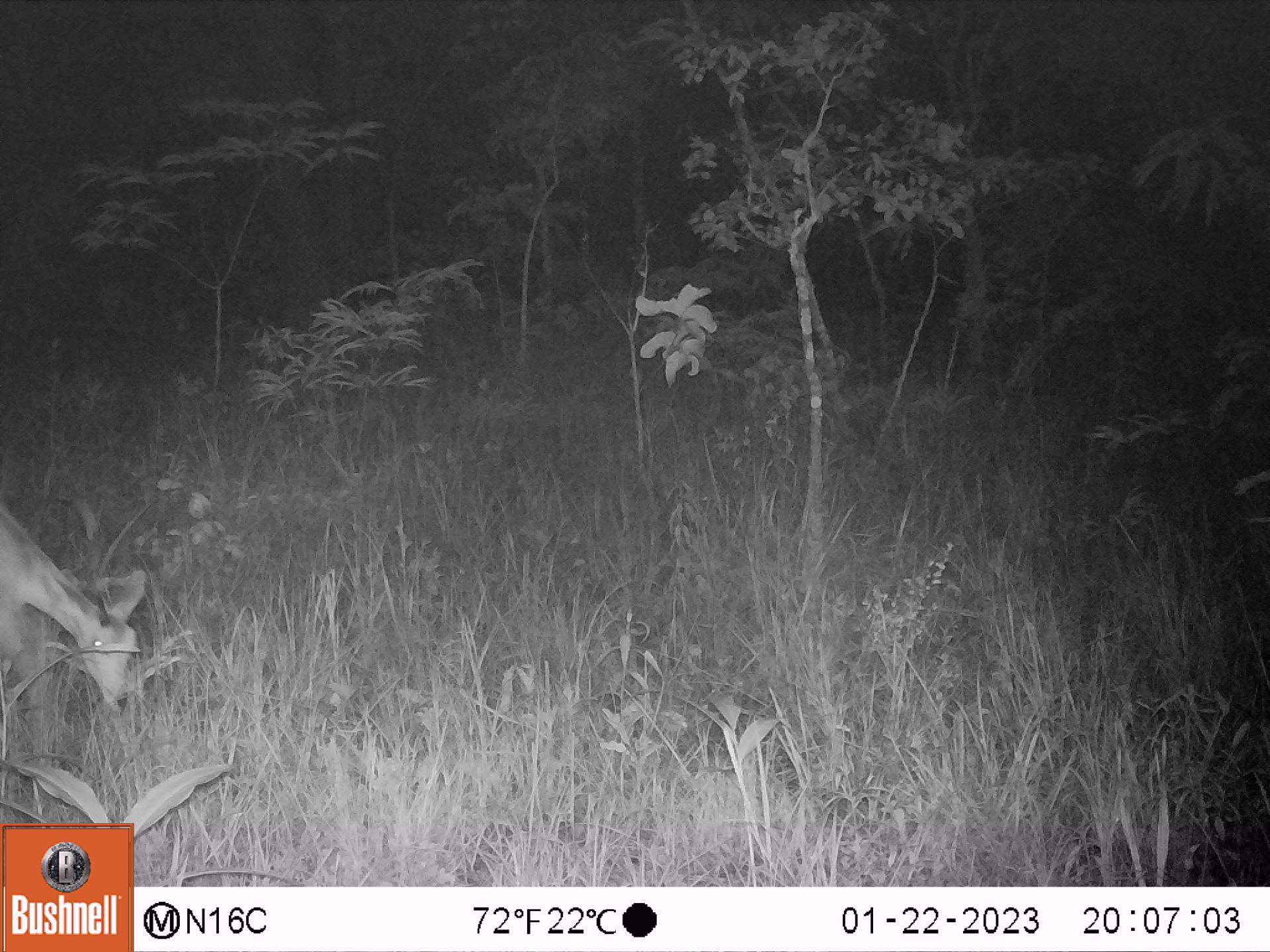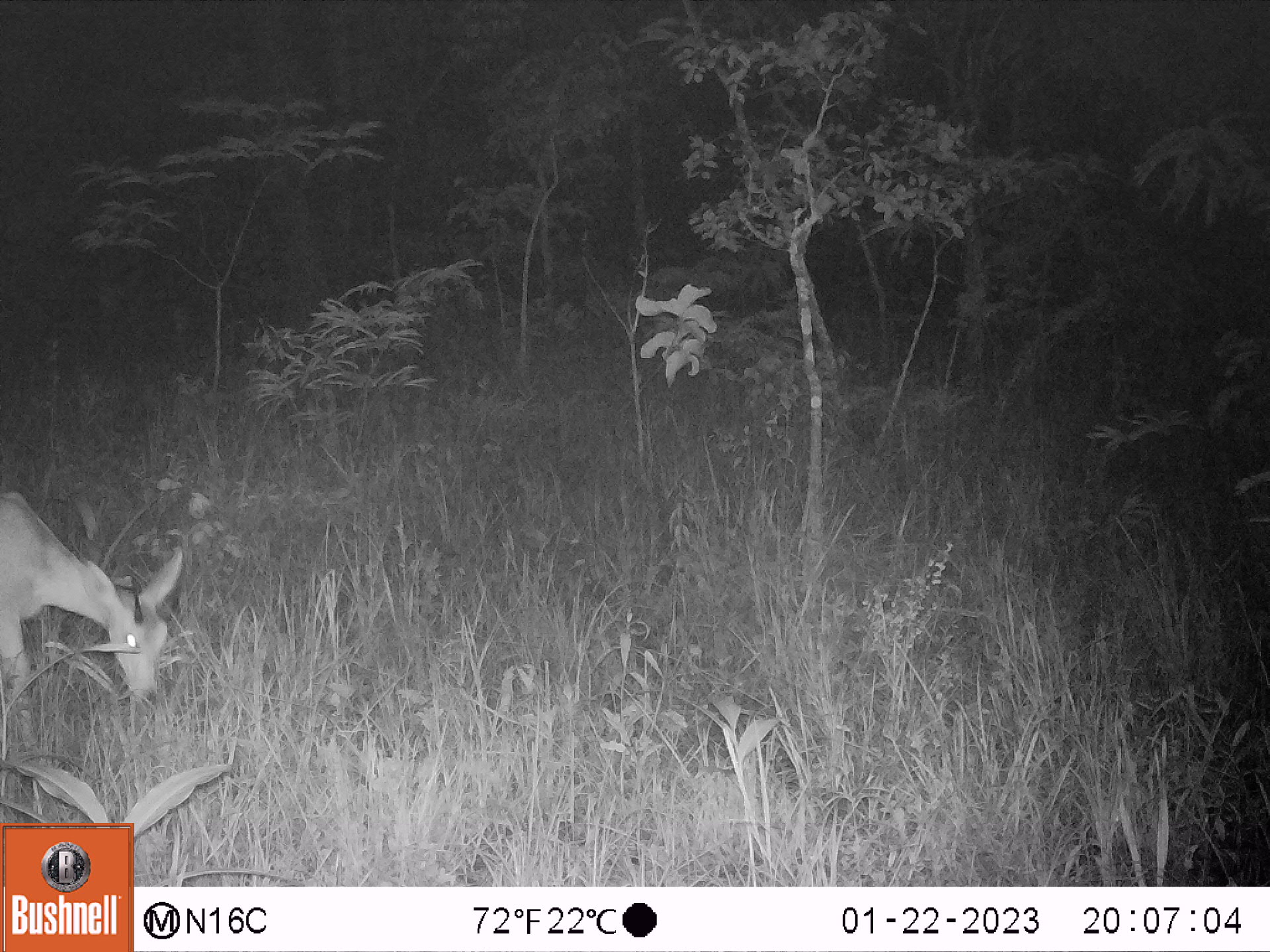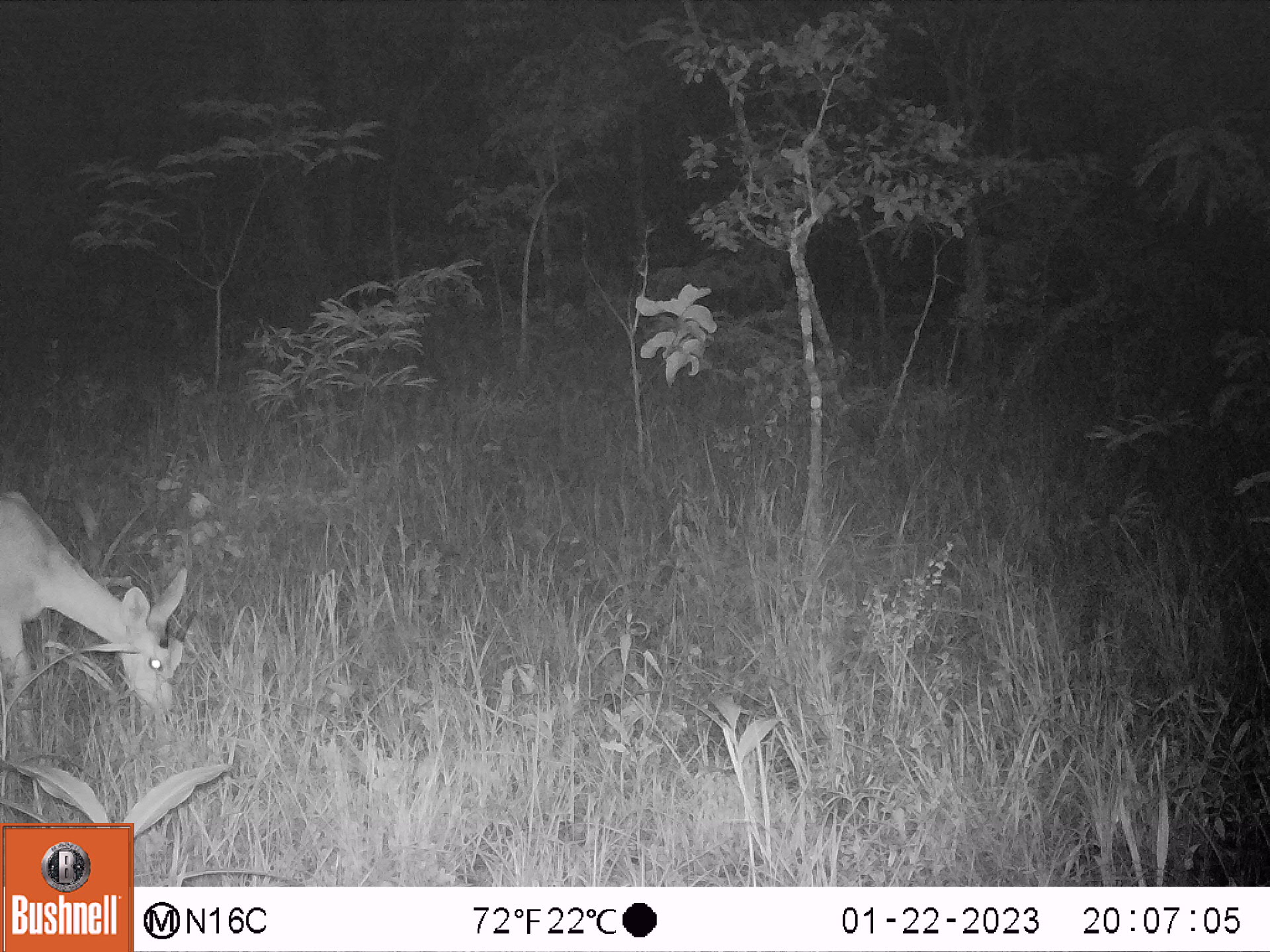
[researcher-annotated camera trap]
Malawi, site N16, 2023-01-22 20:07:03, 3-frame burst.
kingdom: Animalia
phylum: Chordata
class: Mammalia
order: Artiodactyla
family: Bovidae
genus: Redunca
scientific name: Redunca arundinum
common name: southern reedbuck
Southern reedbuck (Redunca arundinum), count 1.